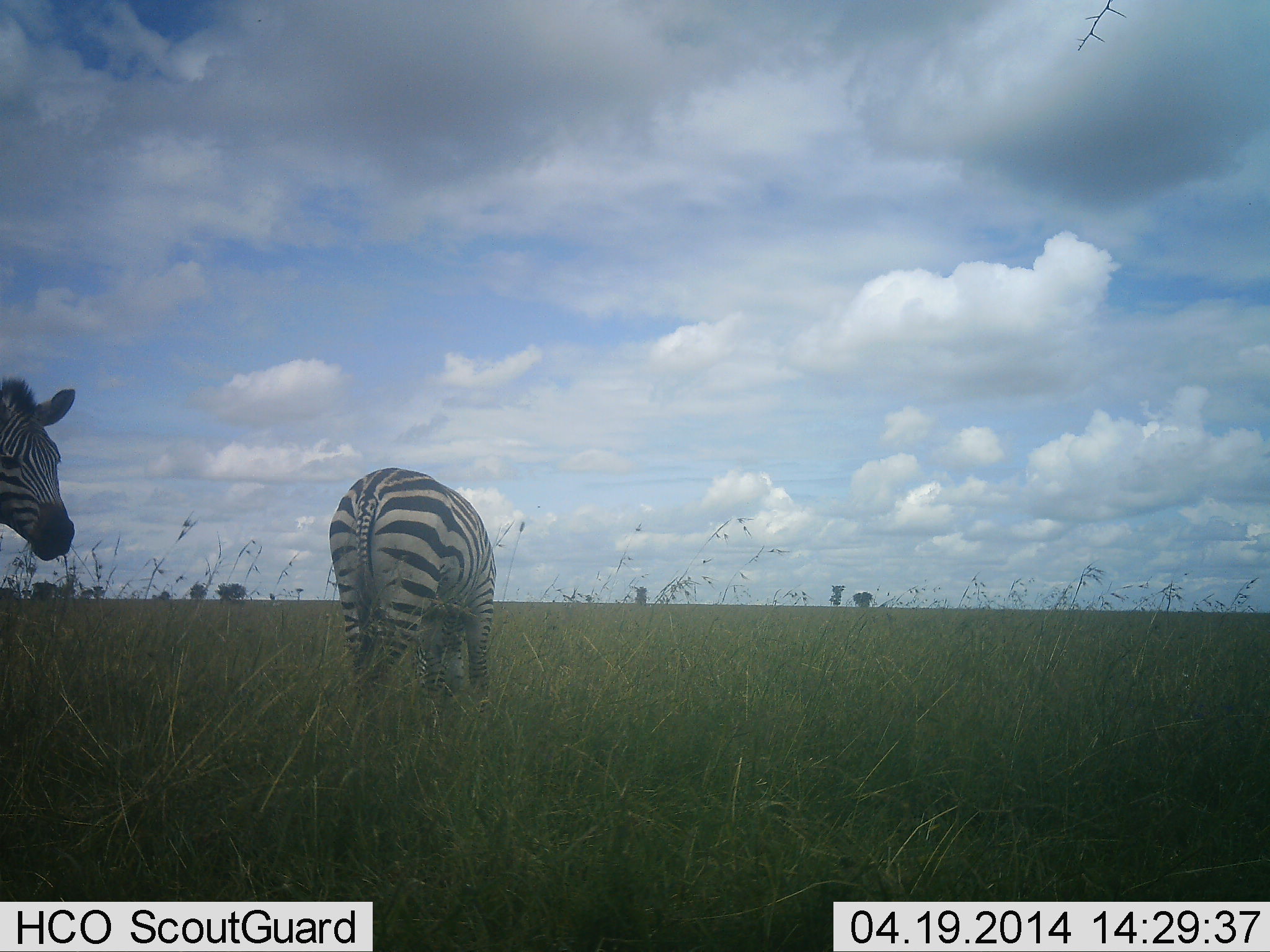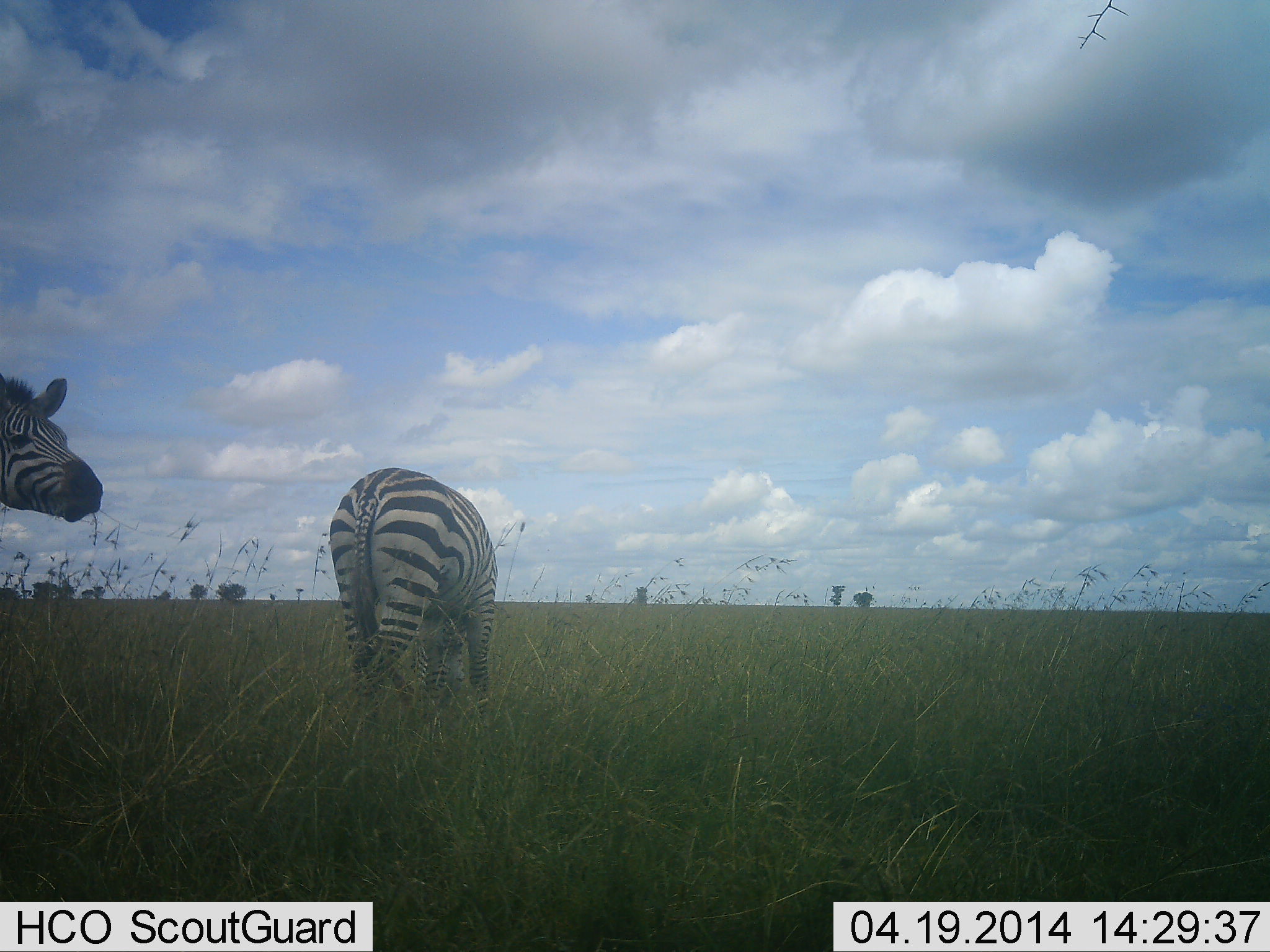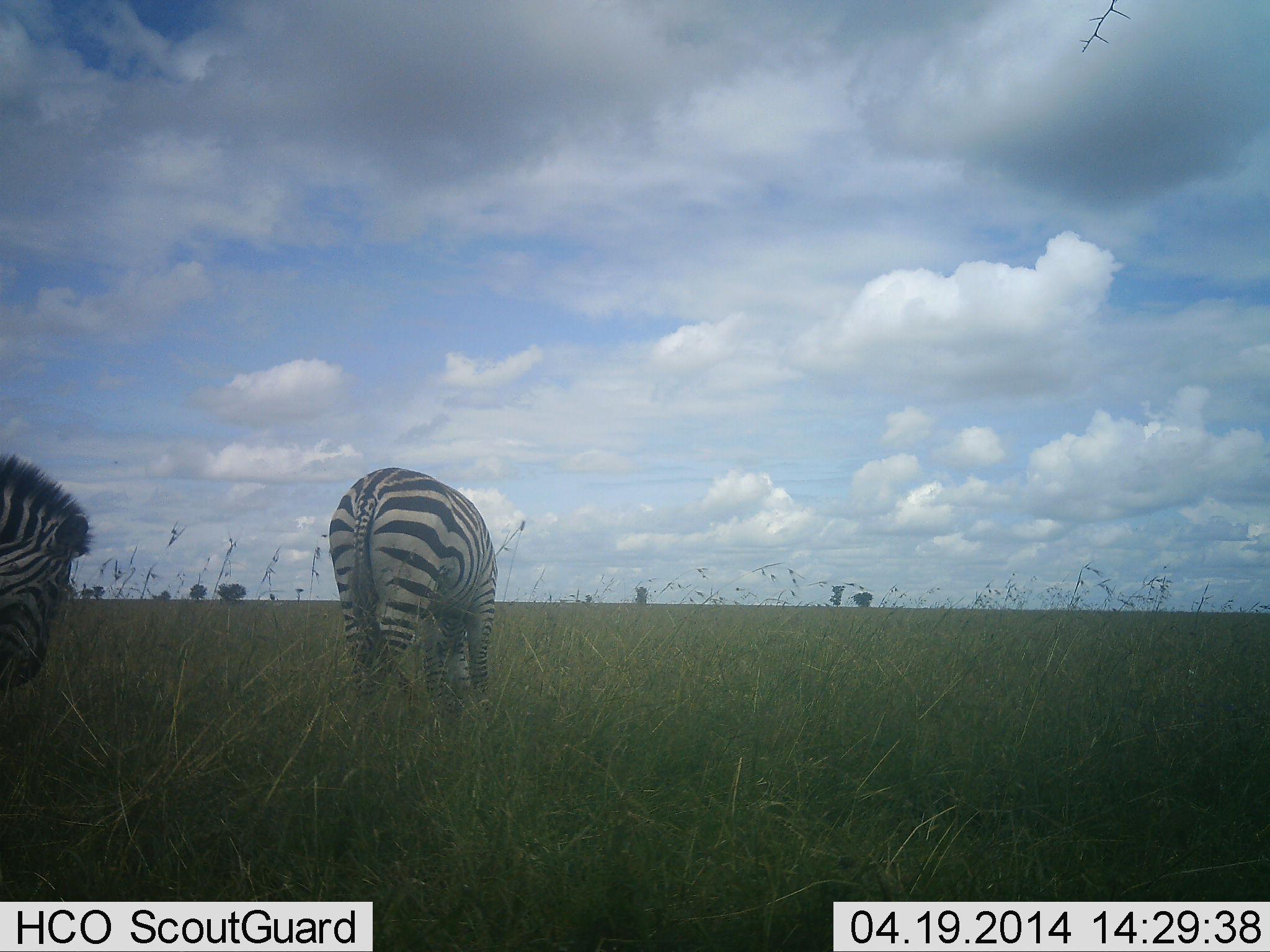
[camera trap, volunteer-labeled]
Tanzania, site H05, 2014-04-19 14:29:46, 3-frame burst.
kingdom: Animalia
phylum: Chordata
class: Mammalia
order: Perissodactyla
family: Equidae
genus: Equus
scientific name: Equus quagga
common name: plains zebra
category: zebra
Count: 2.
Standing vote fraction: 50%.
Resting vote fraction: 0%.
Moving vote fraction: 0%.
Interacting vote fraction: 0%.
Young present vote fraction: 0%.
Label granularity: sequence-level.